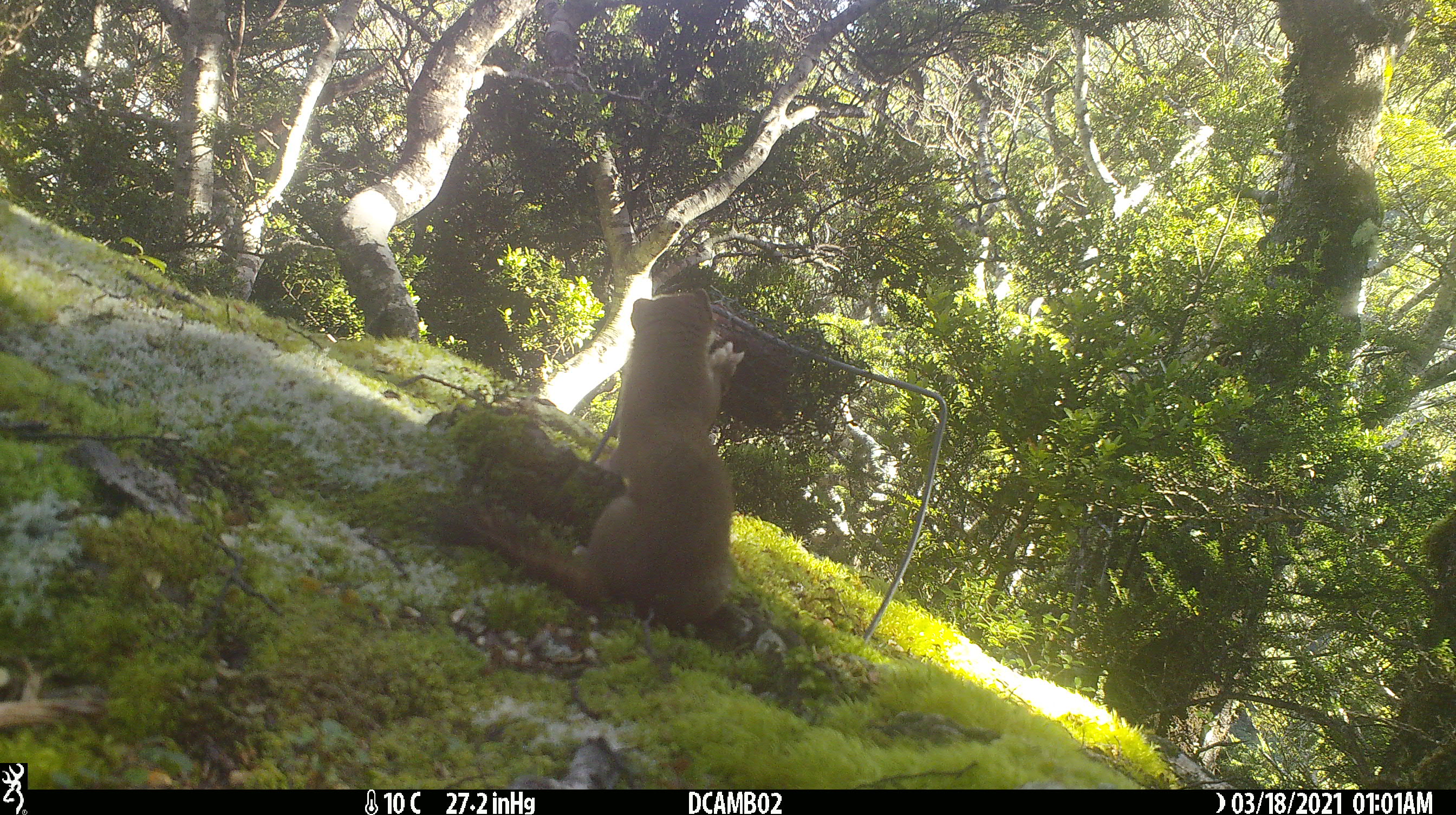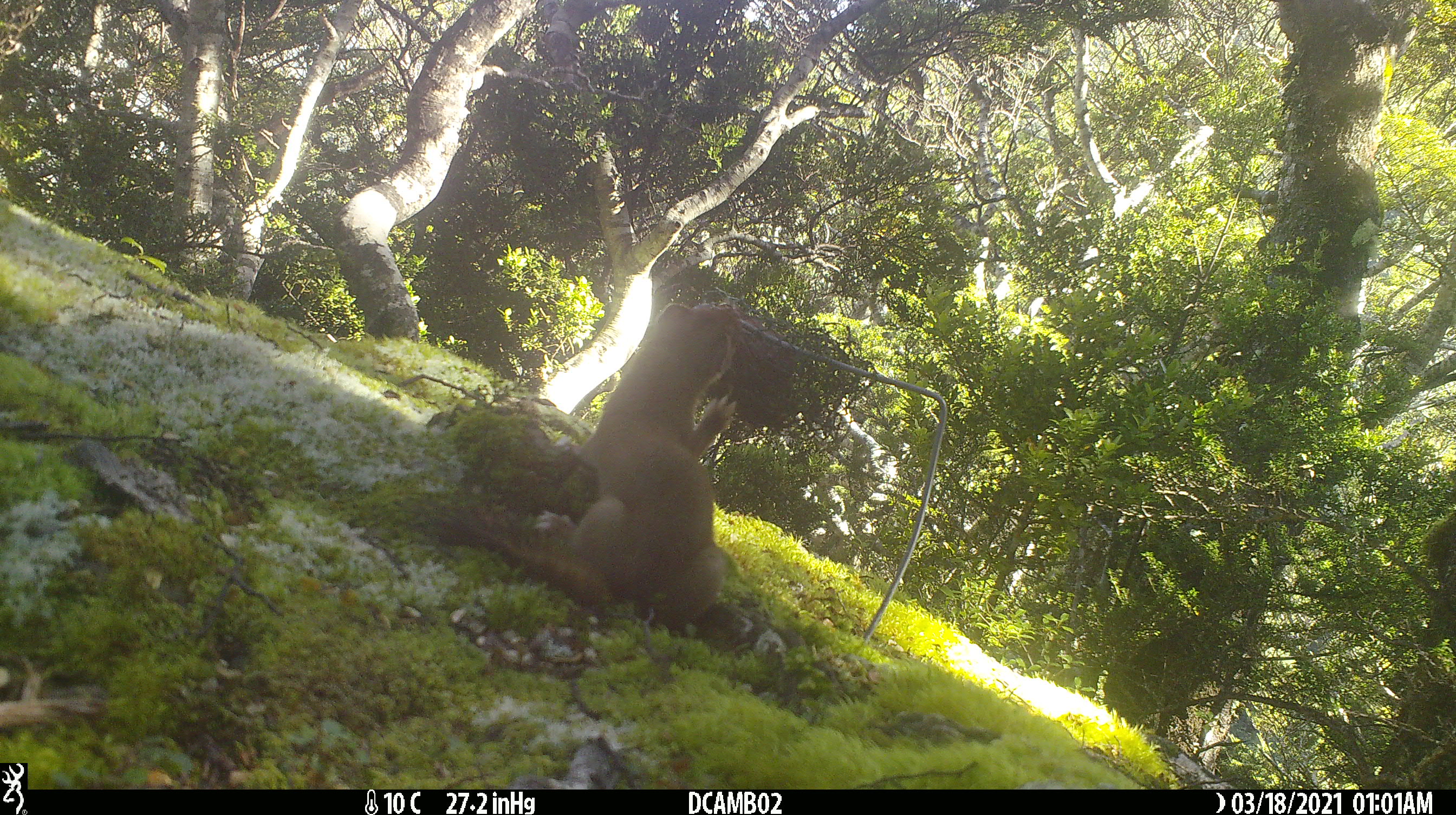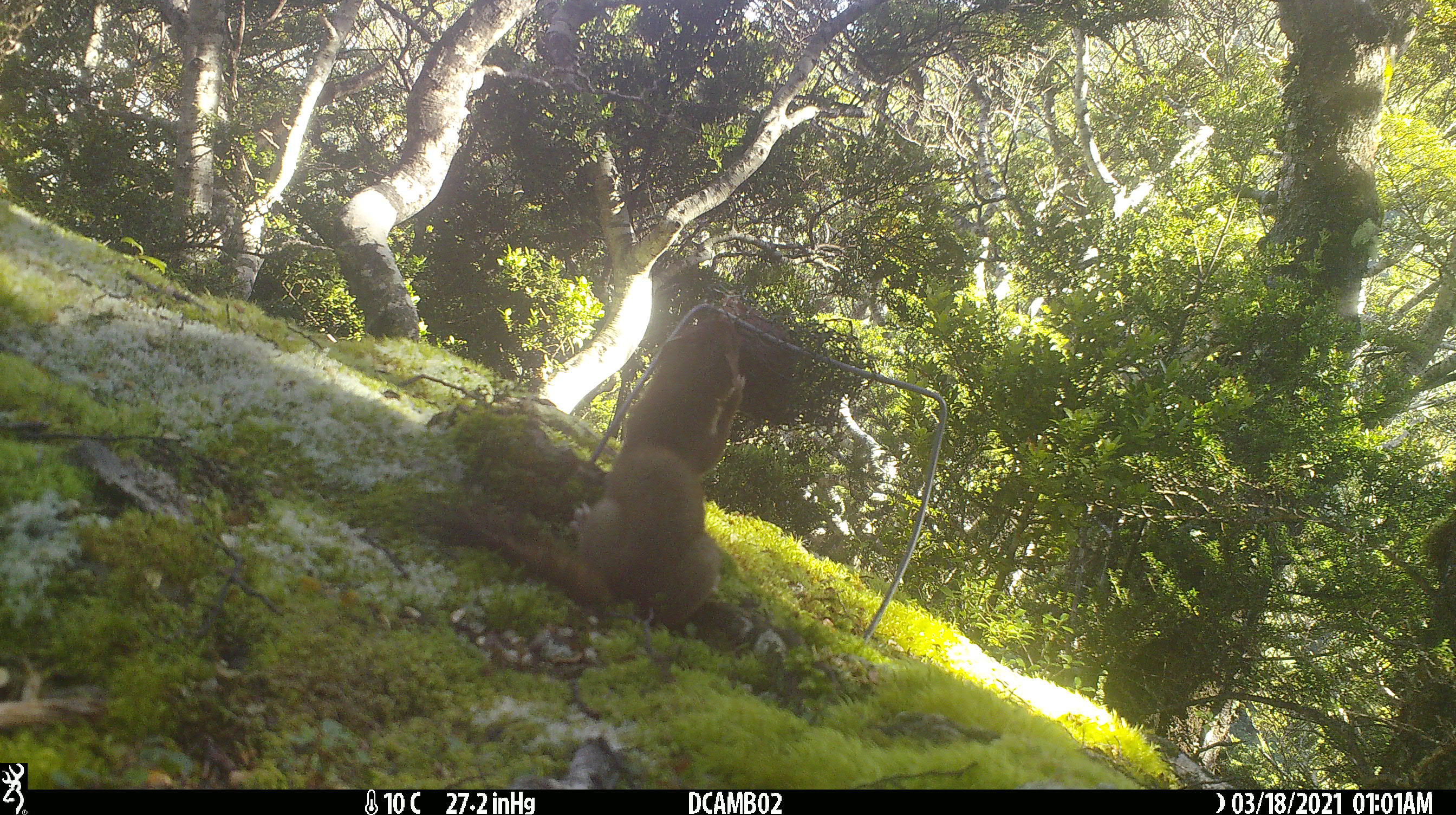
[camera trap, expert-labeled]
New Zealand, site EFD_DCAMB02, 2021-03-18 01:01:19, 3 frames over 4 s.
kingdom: Animalia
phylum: Chordata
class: Mammalia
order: Carnivora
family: Mustelidae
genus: Mustela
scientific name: Mustela erminea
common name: stoat